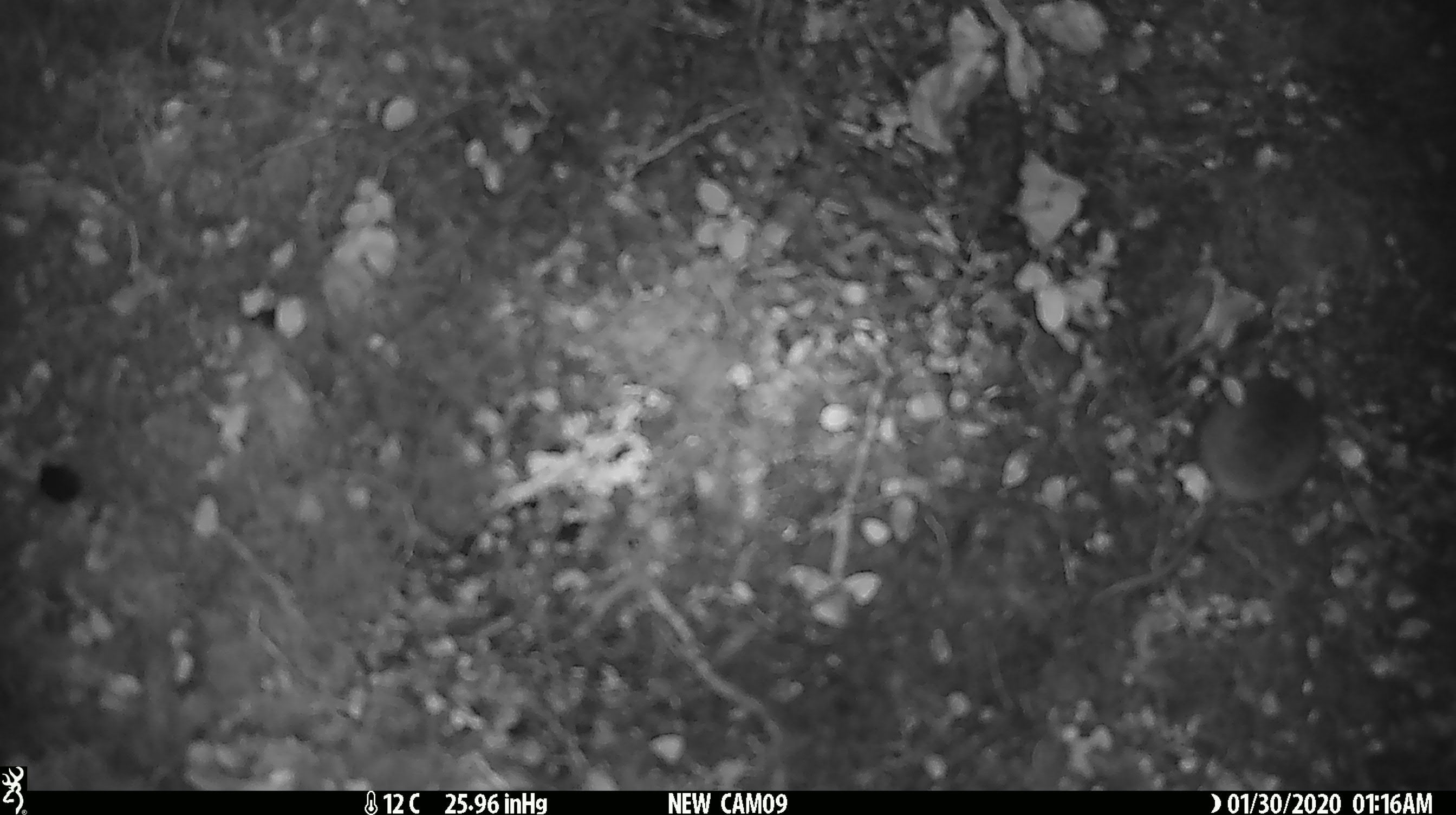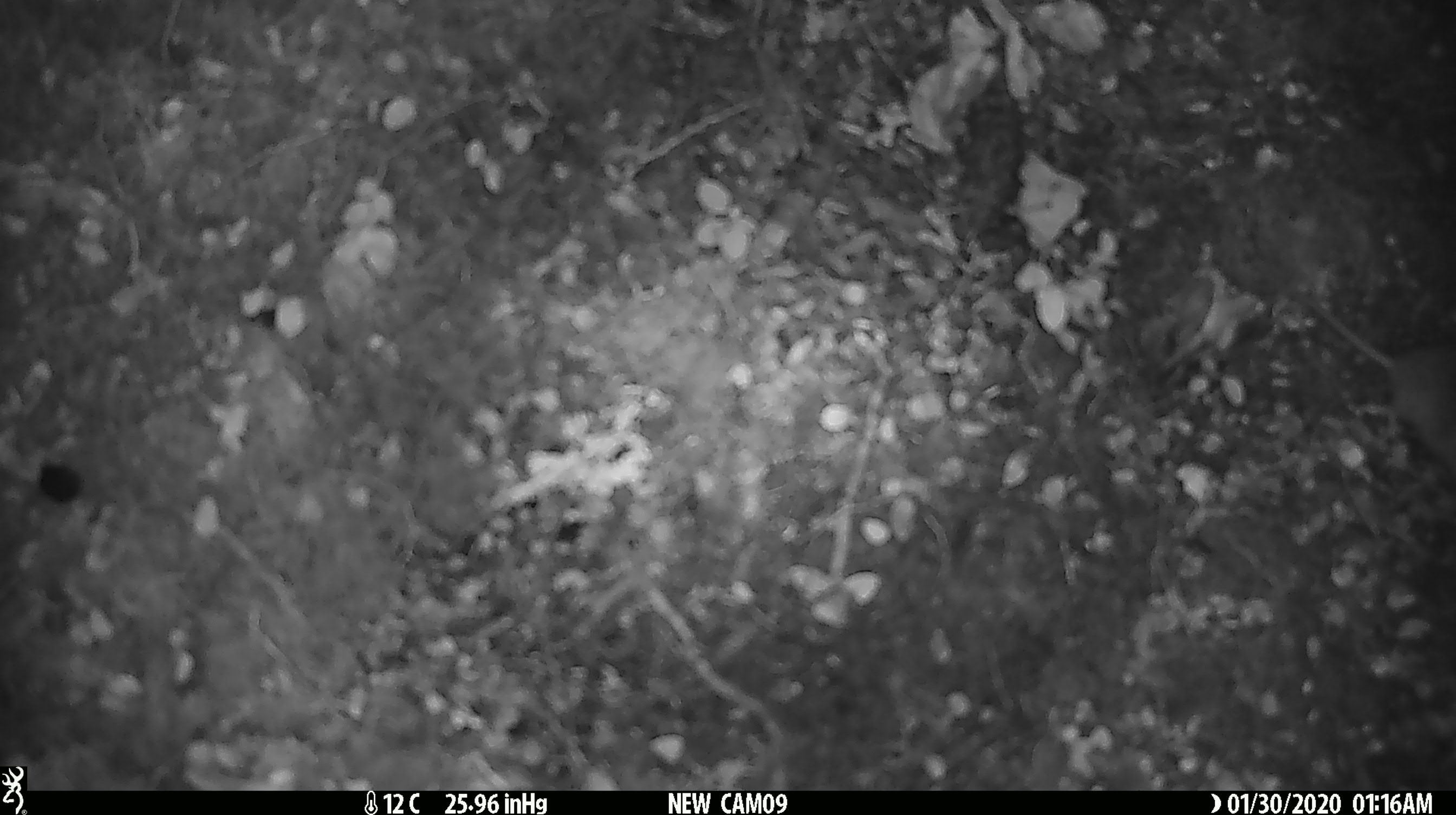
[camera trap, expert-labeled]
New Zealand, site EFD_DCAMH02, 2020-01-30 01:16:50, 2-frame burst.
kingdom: Animalia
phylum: Chordata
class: Mammalia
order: Rodentia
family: Muridae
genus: Mus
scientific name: Mus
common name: mouse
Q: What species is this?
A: Mouse (Mus).